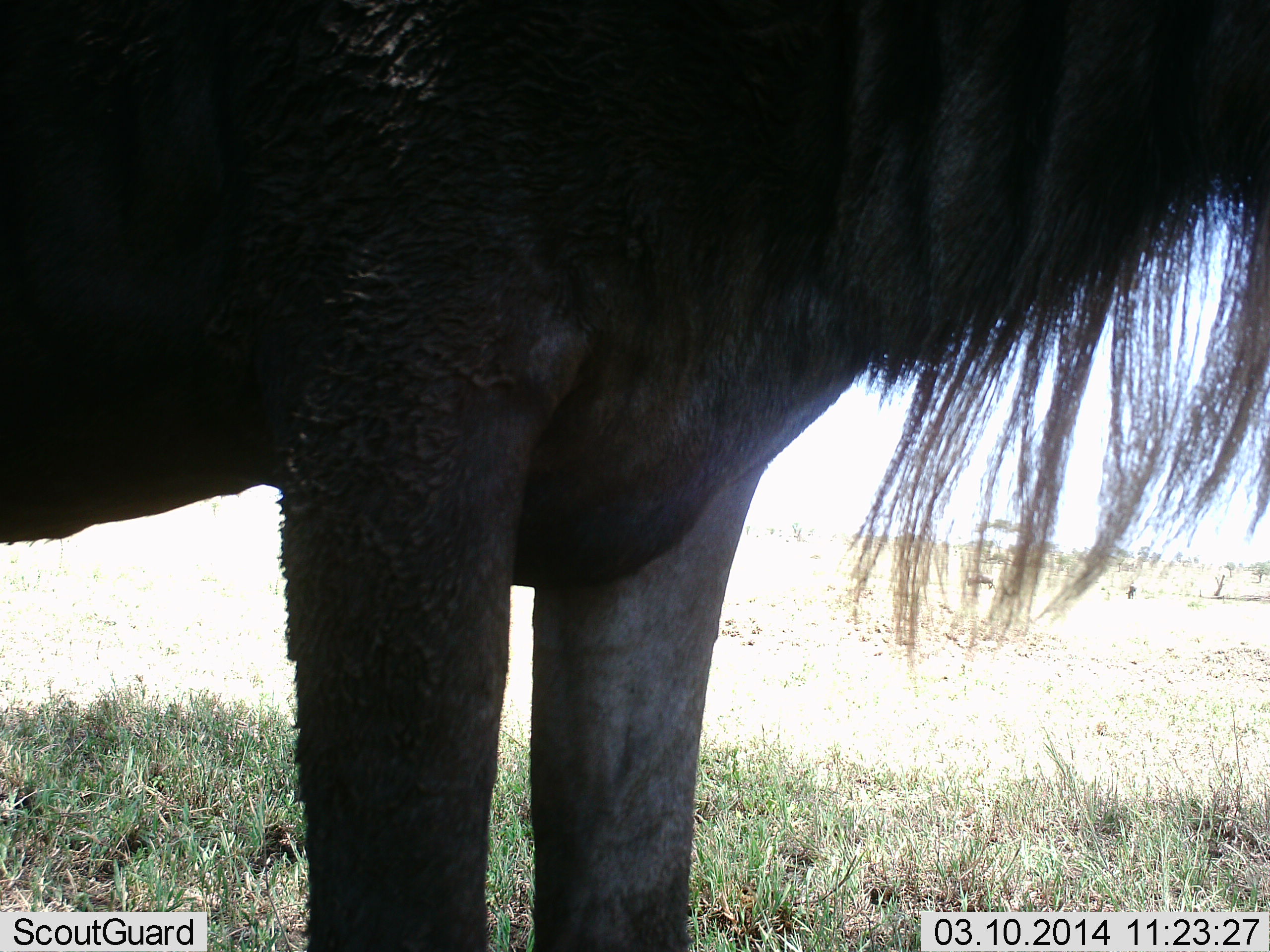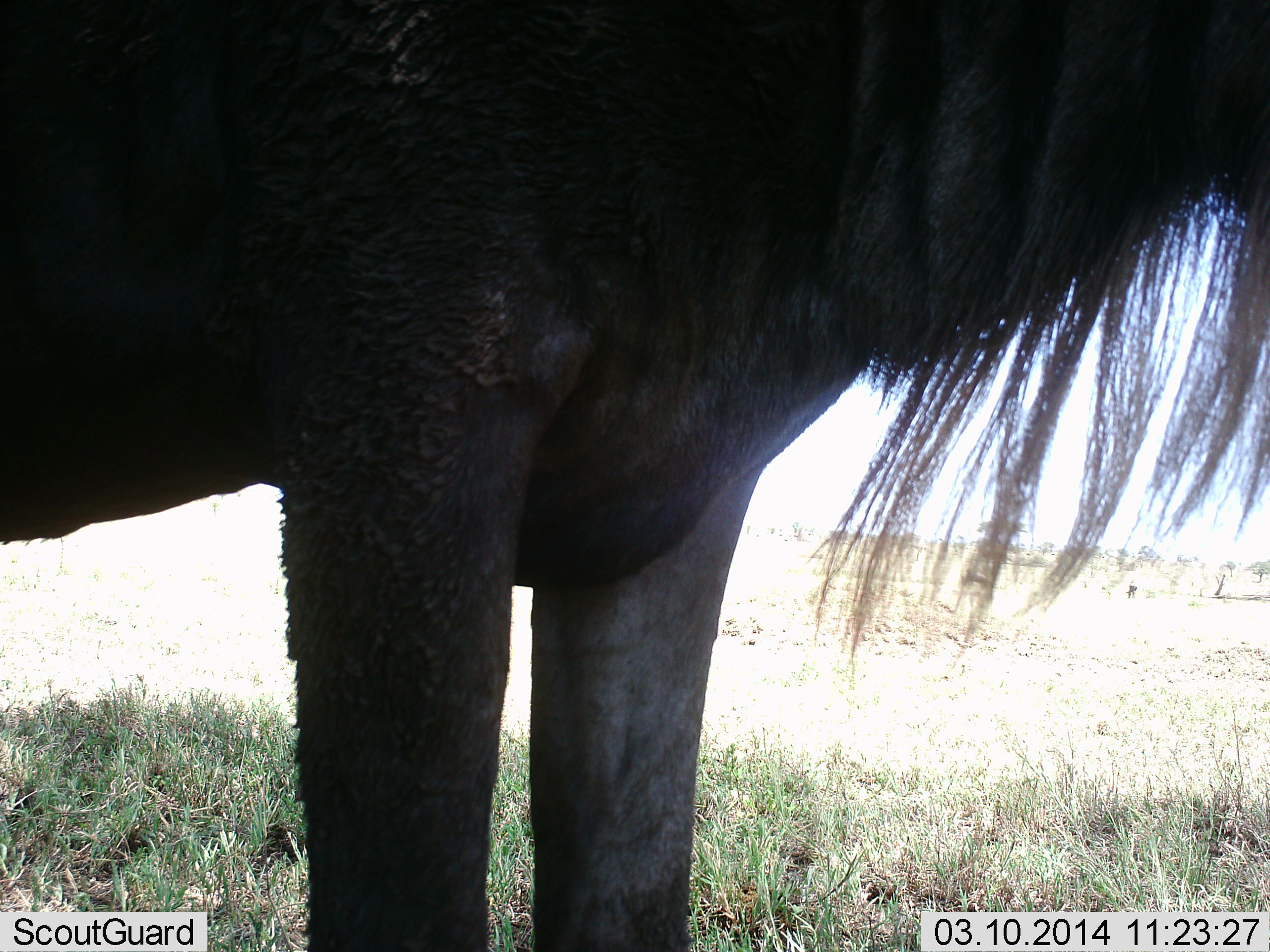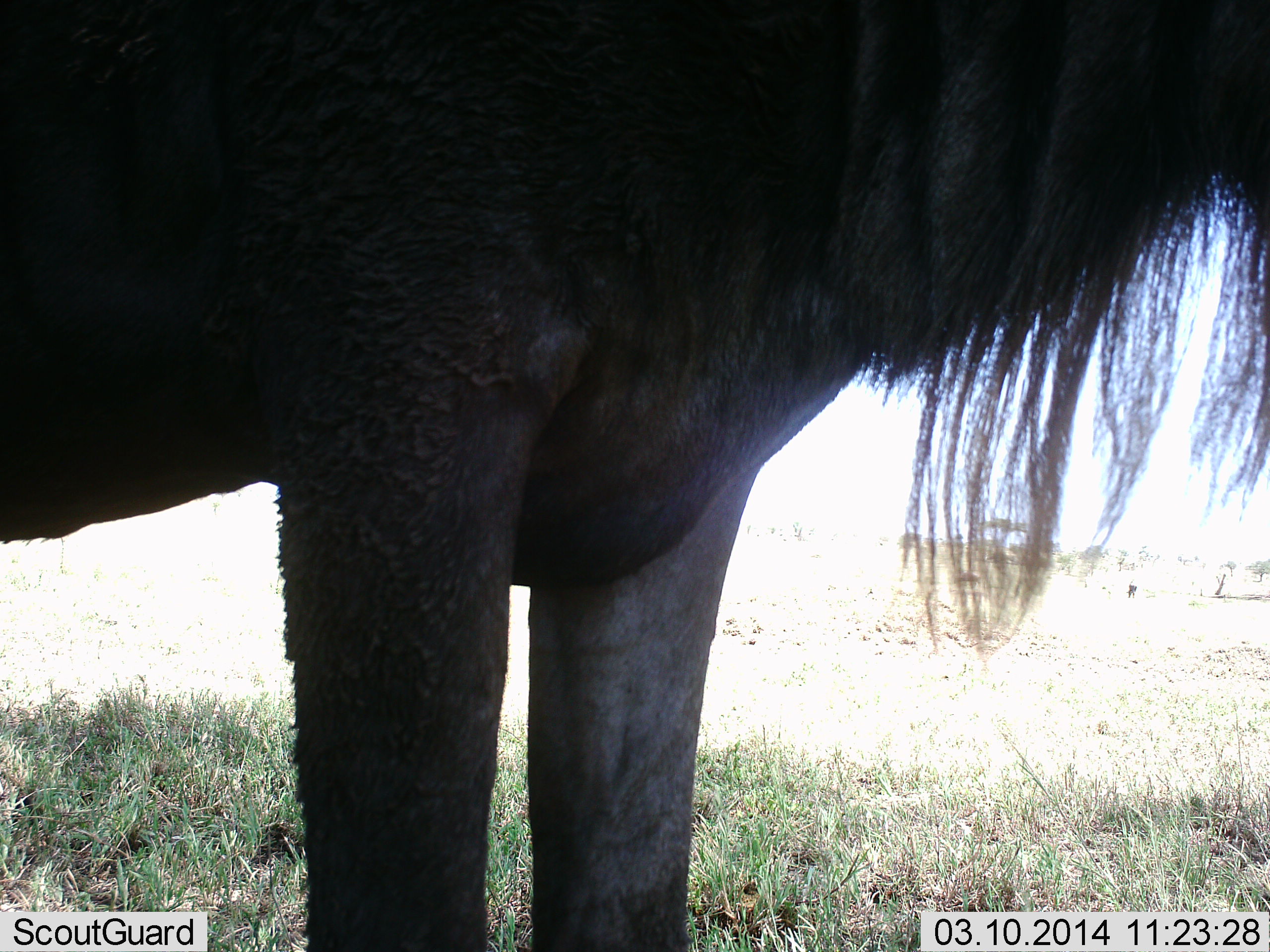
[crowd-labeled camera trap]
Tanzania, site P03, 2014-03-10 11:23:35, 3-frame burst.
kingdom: Animalia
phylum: Chordata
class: Mammalia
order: Artiodactyla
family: Bovidae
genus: Connochaetes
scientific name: Connochaetes taurinus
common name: blue wildebeest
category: wildebeest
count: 1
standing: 100%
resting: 0%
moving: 0%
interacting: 0%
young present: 0%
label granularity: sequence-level